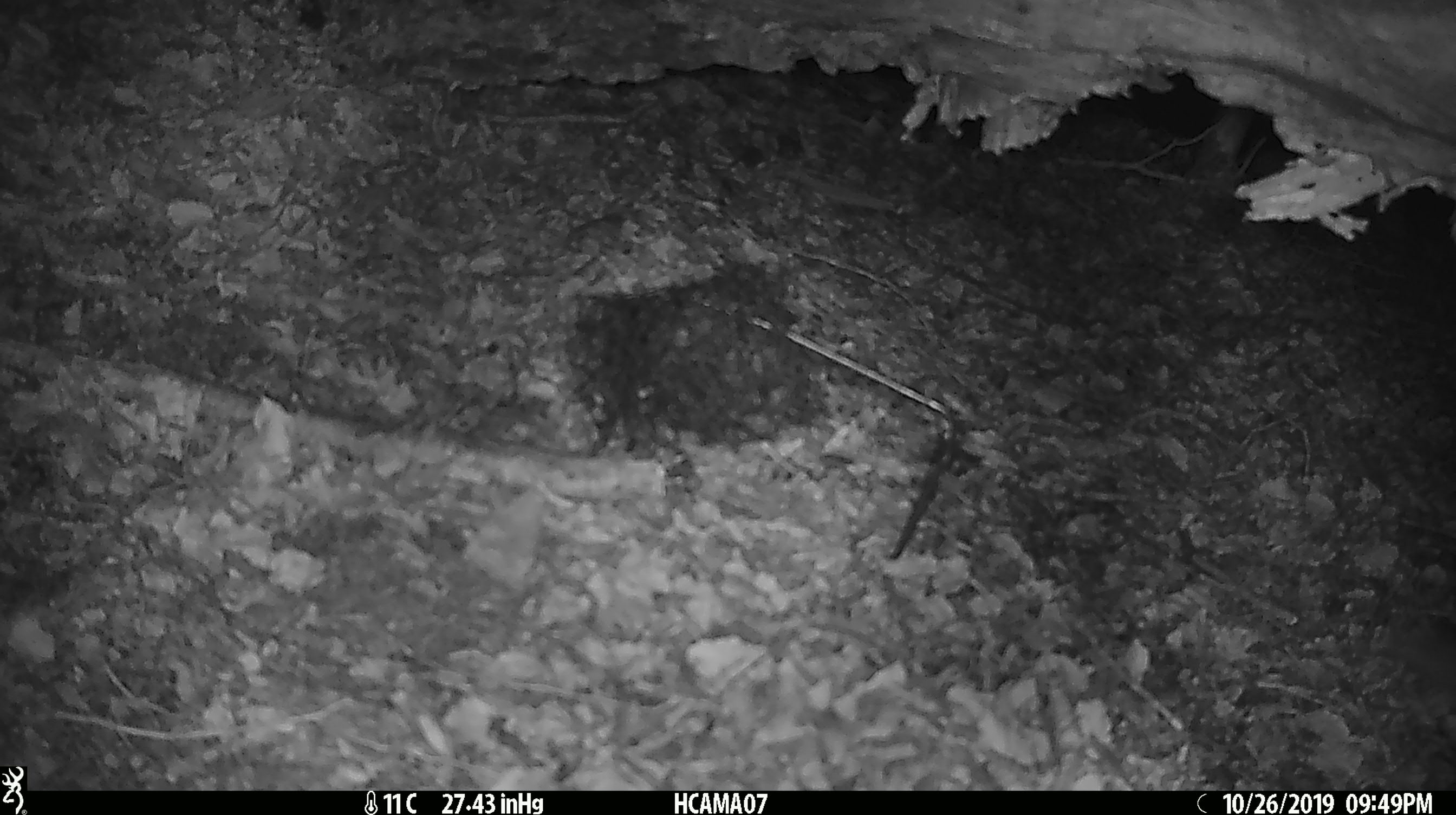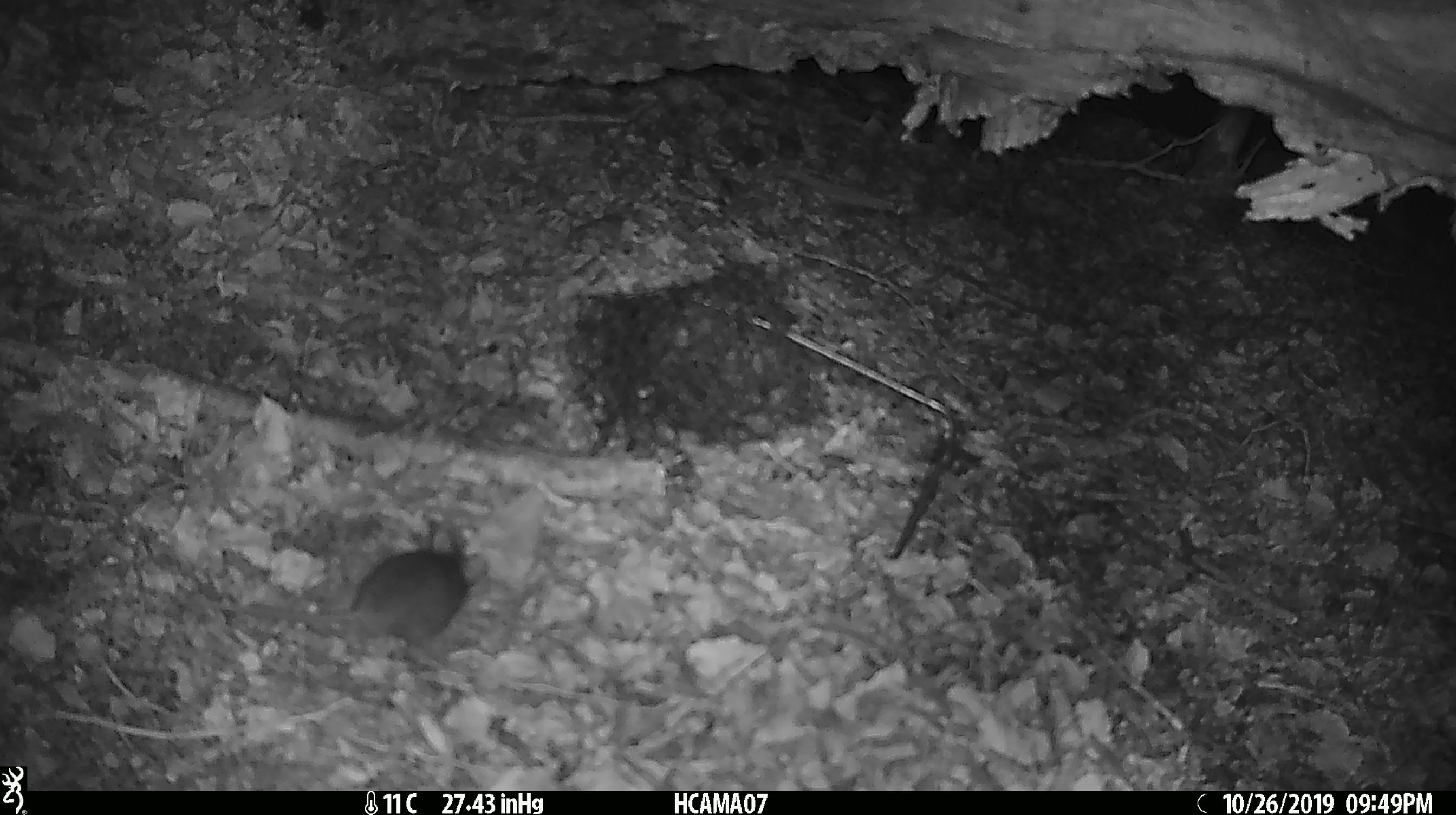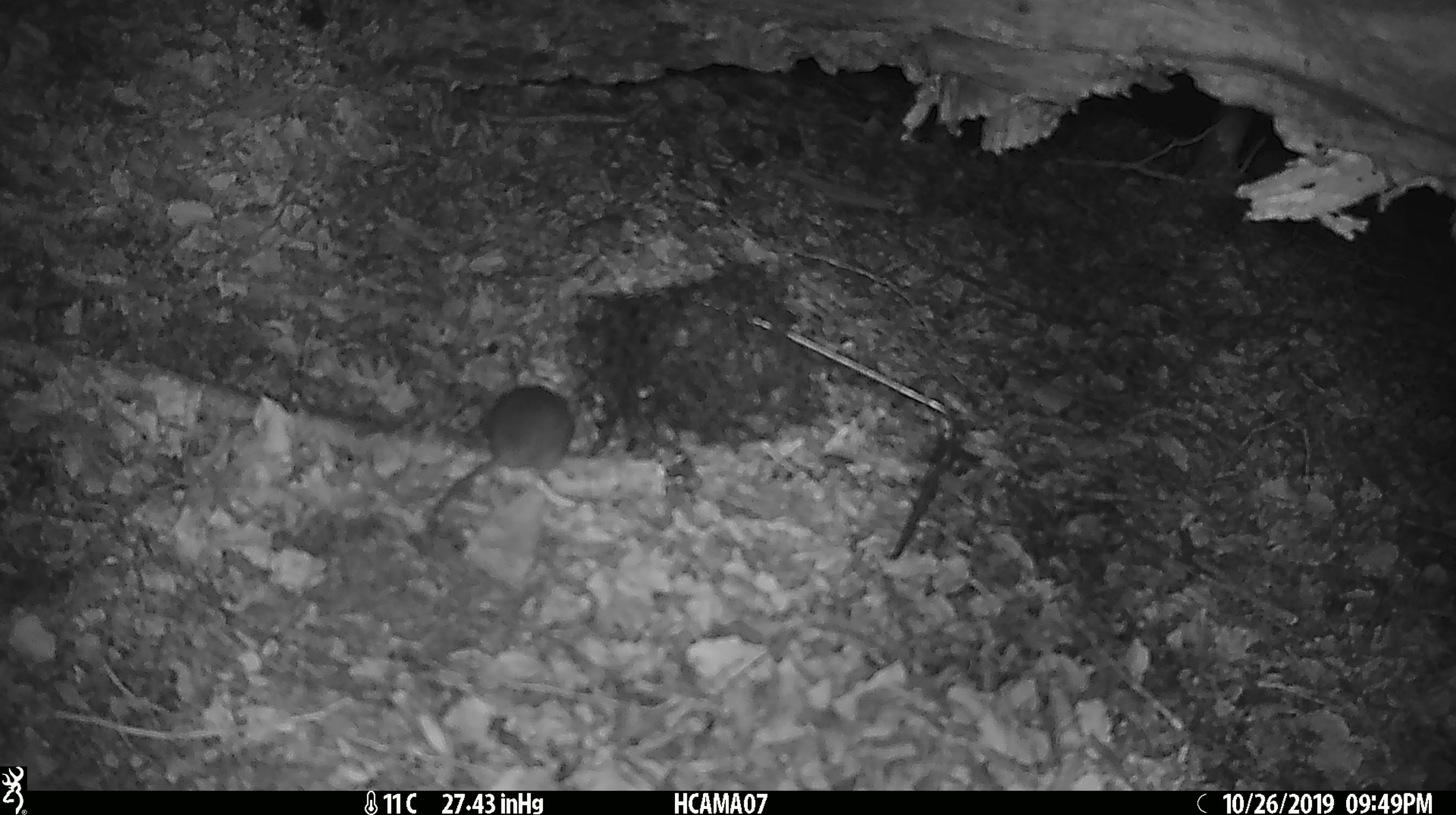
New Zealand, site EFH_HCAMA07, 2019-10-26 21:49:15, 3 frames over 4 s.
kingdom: Animalia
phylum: Chordata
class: Mammalia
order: Rodentia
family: Muridae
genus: Mus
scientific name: Mus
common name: mouse